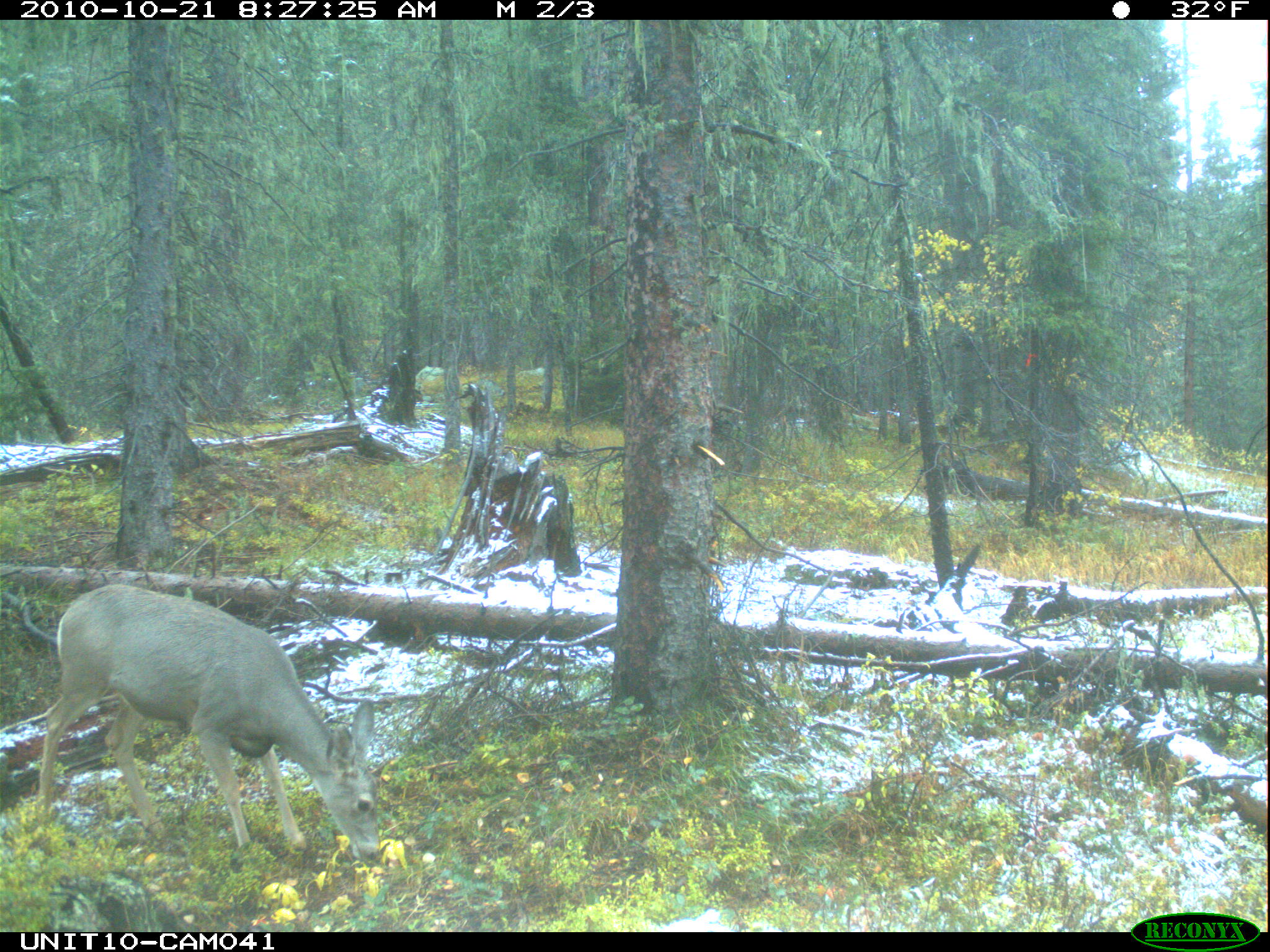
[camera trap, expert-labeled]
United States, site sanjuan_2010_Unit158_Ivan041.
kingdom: Animalia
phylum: Chordata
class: Mammalia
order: Artiodactyla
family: Cervidae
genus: Odocoileus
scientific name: Odocoileus hemionus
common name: mule deer